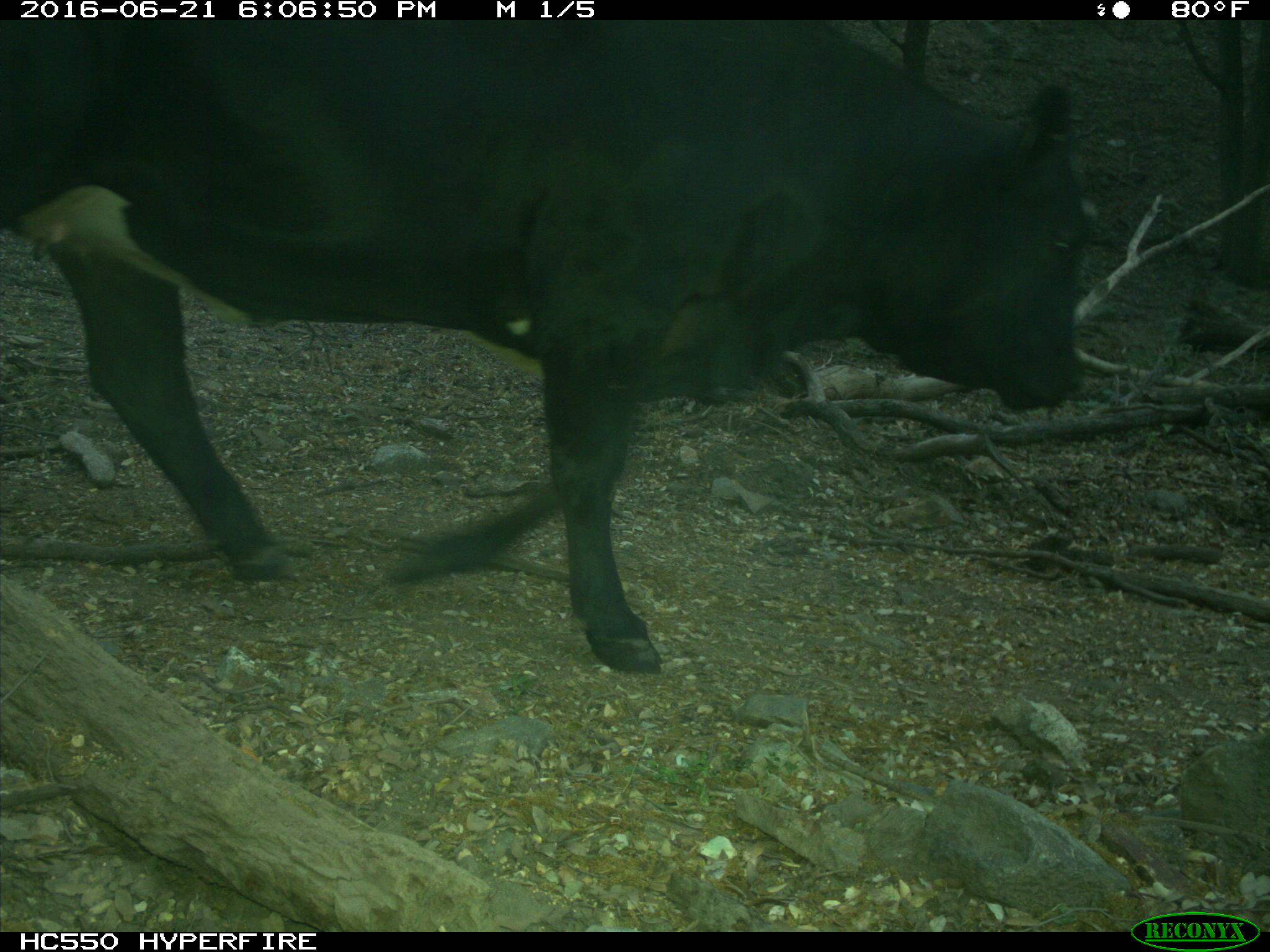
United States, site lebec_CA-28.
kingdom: Animalia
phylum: Chordata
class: Mammalia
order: Artiodactyla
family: Bovidae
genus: Bos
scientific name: Bos taurus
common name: domestic cow